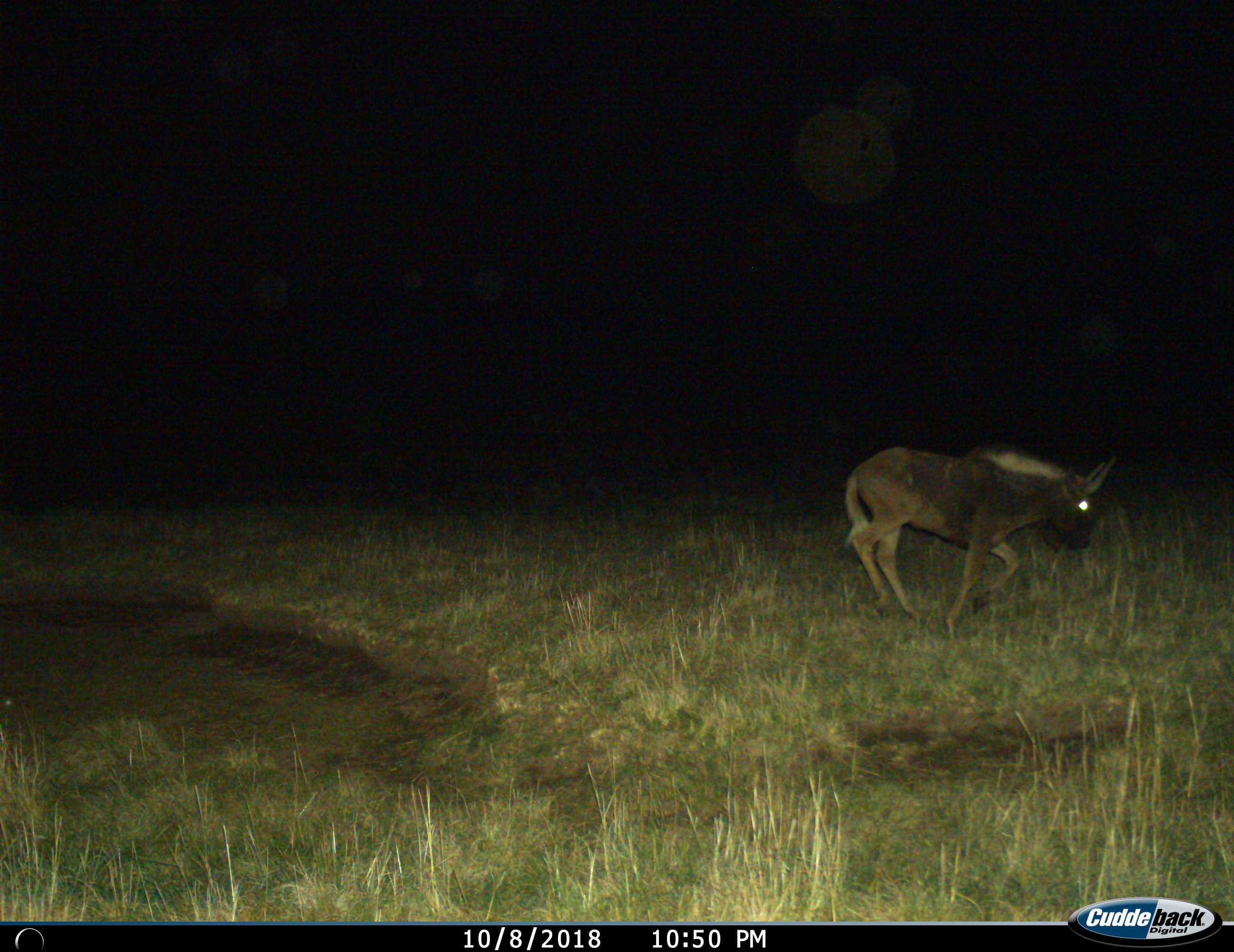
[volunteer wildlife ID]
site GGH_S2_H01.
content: unidentified animal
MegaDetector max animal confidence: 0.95